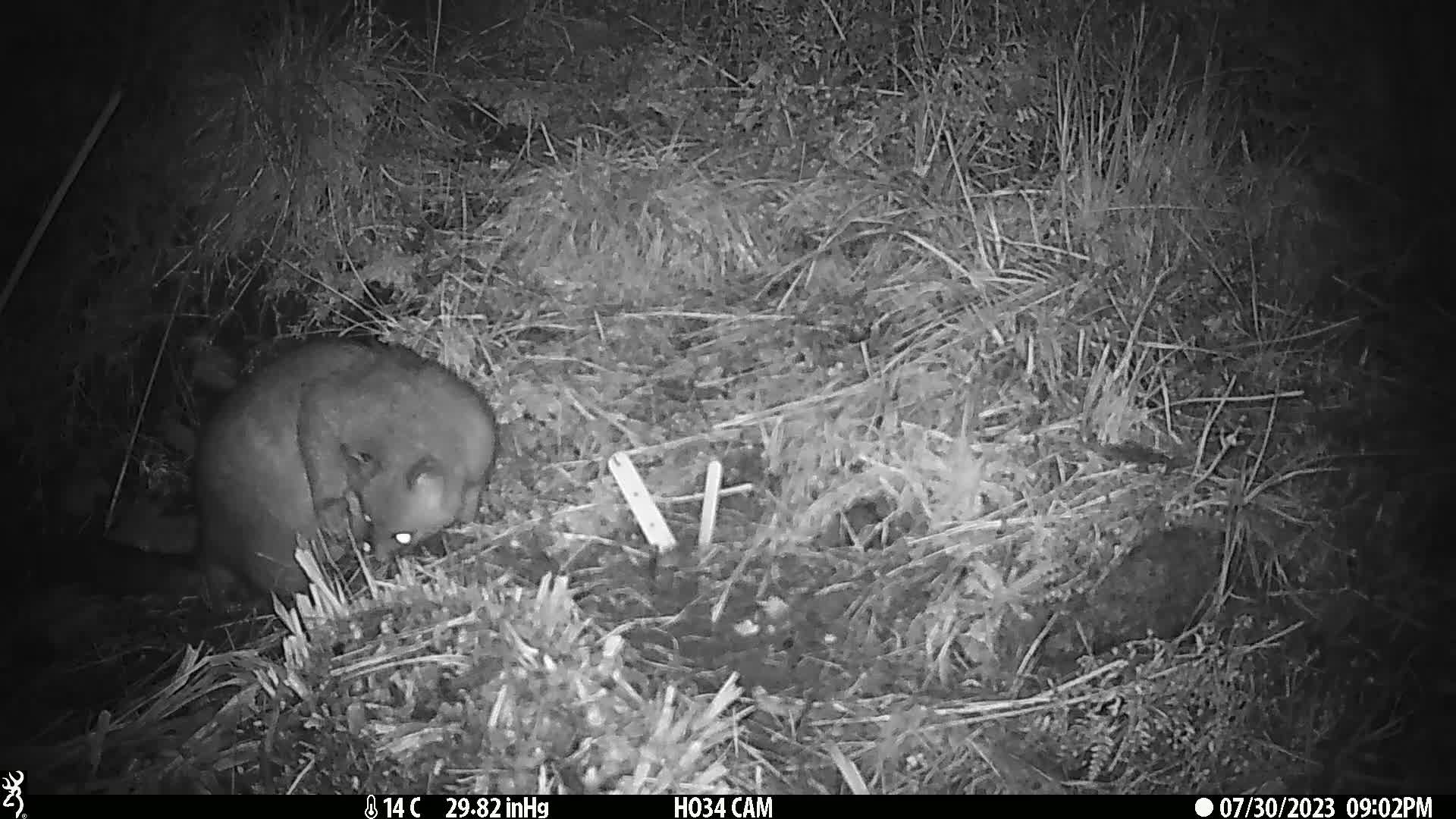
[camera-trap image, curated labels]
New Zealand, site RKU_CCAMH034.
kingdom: Animalia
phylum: Chordata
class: Mammalia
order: Diprotodontia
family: Phalangeridae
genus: Trichosurus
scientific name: Trichosurus vulpecula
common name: common brushtail possum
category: possum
Possum (common brushtail possum) (Trichosurus vulpecula).